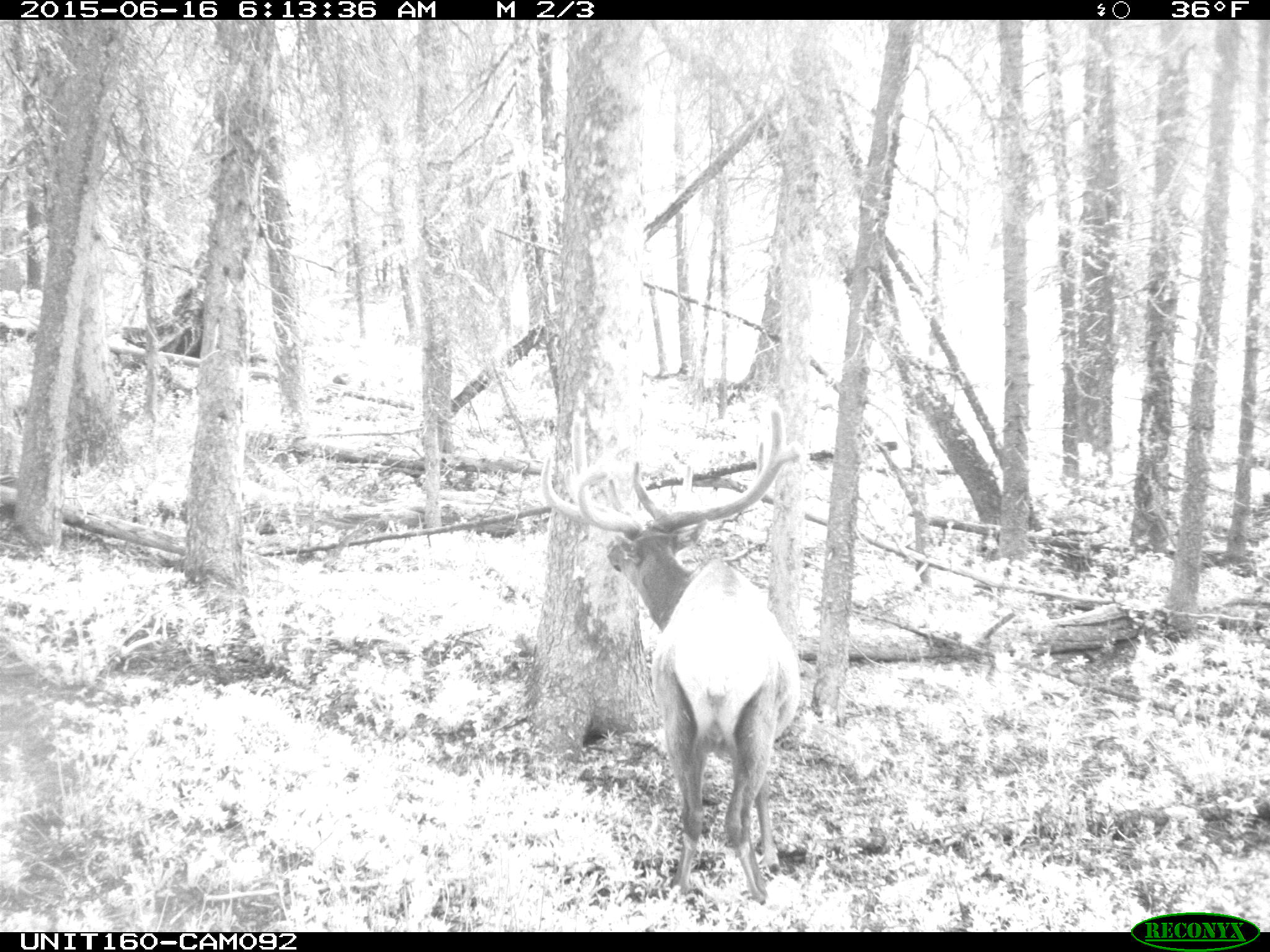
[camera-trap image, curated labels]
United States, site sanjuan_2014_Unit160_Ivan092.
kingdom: Animalia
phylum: Chordata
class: Mammalia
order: Artiodactyla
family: Cervidae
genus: Cervus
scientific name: Cervus elaphus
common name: red deer